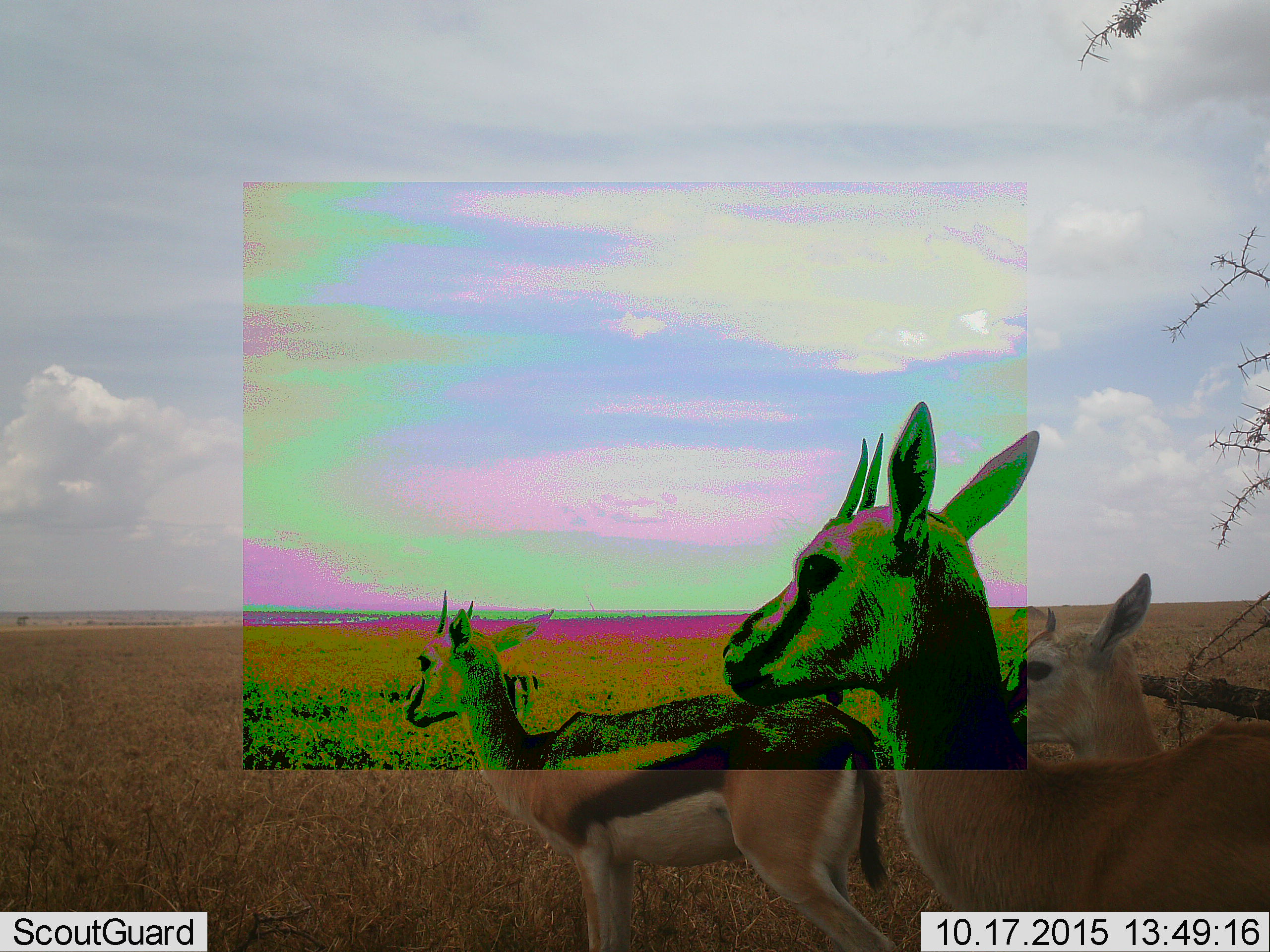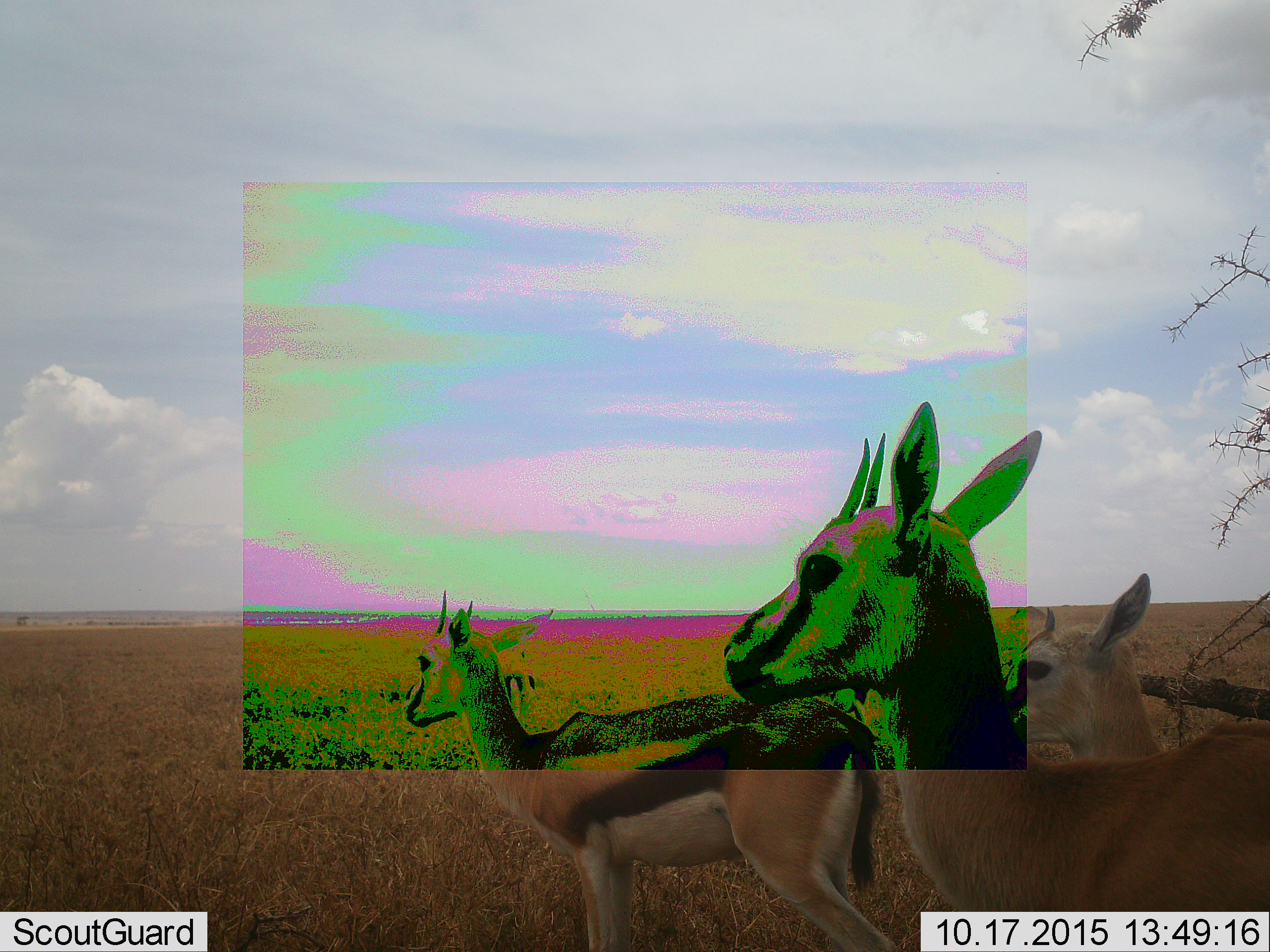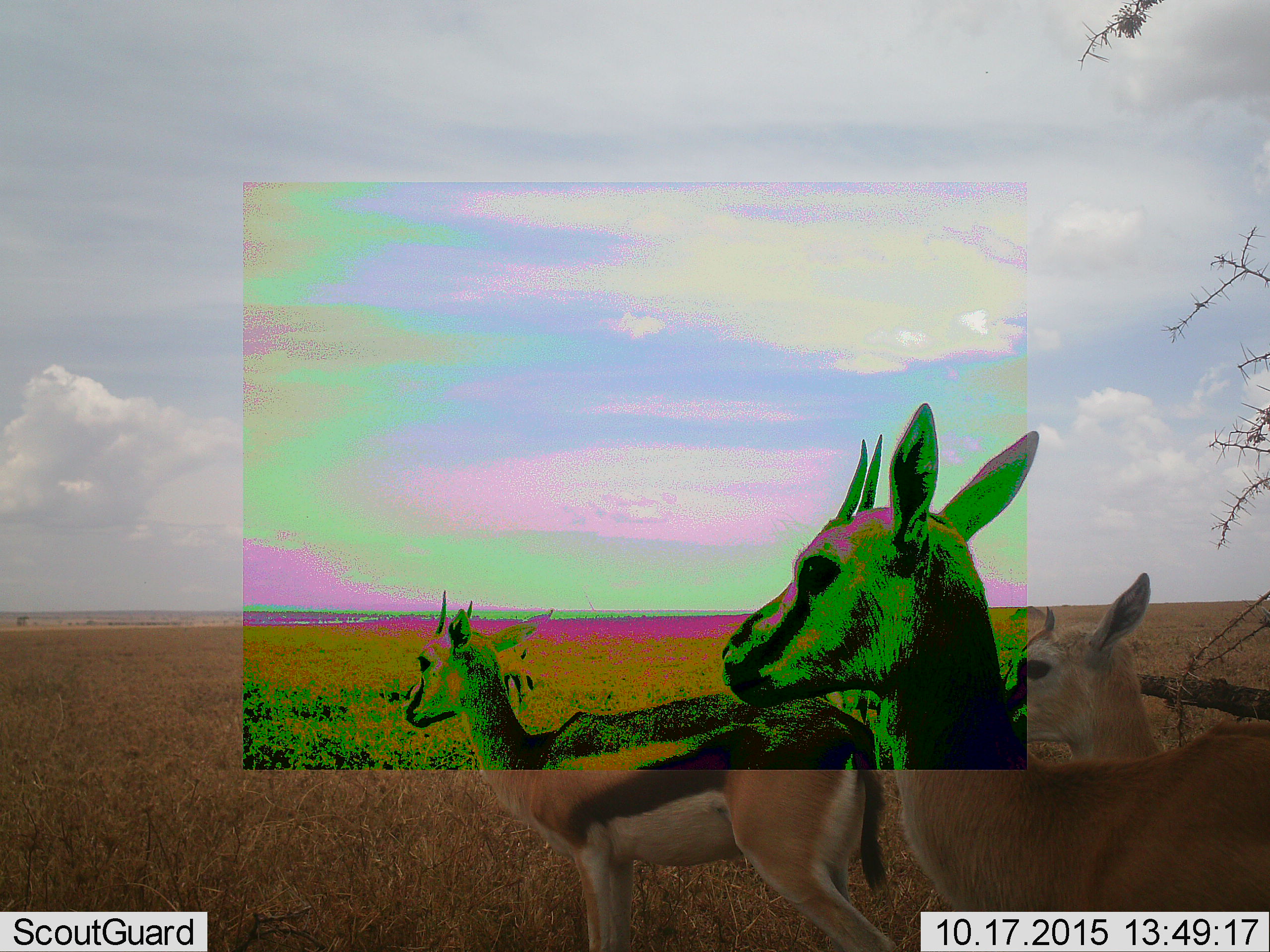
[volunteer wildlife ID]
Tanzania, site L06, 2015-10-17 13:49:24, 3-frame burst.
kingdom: Animalia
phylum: Chordata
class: Mammalia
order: Artiodactyla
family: Bovidae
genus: Eudorcas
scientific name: Eudorcas thomsonii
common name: thomson's gazelle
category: gazellethomsons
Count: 3.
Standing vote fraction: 100%.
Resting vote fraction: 0%.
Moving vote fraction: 10%.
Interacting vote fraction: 0%.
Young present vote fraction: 50%.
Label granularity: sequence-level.